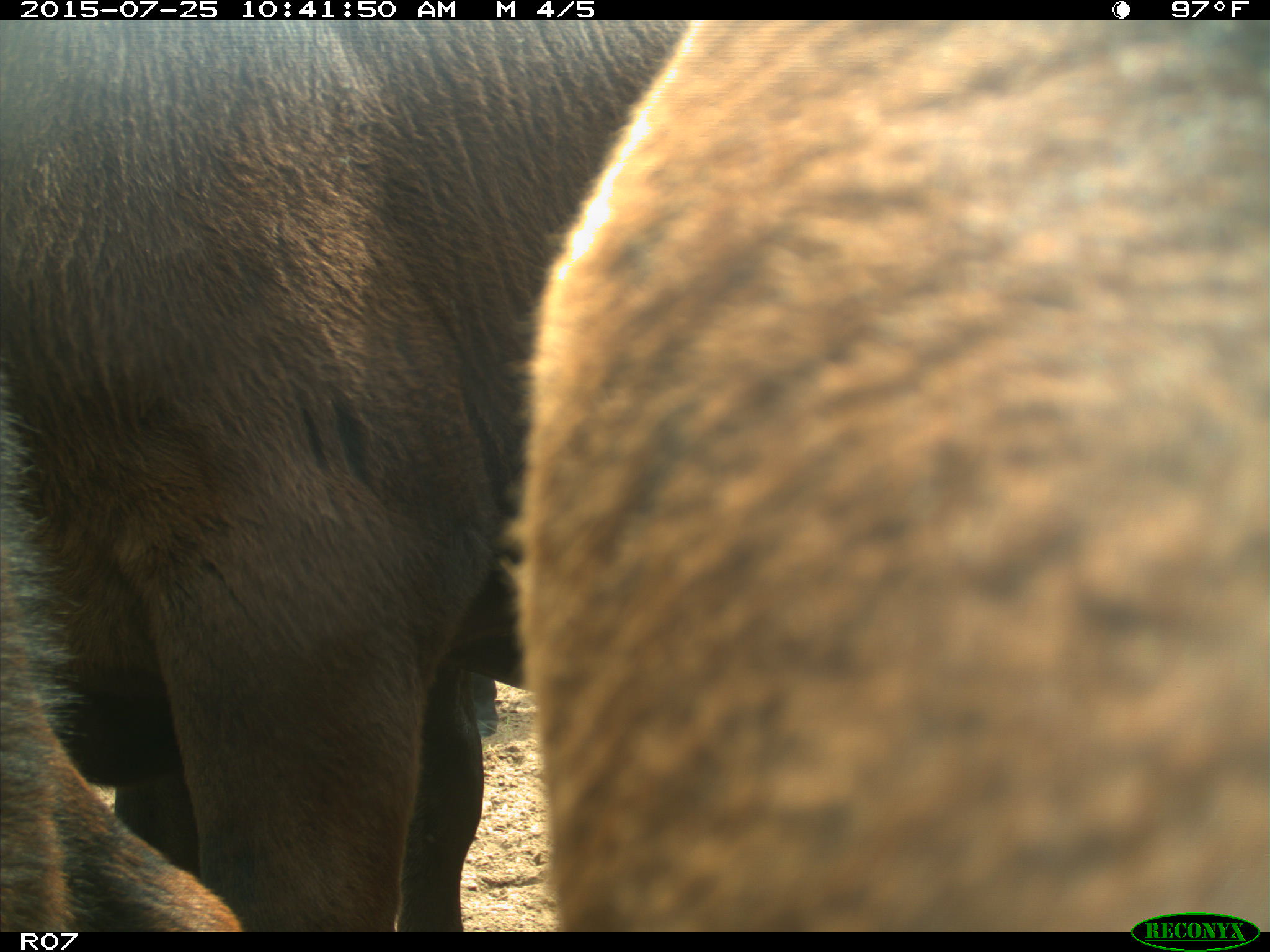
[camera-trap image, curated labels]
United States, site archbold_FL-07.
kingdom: Animalia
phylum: Chordata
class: Mammalia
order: Artiodactyla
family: Bovidae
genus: Bos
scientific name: Bos taurus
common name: domestic cow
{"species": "Bos taurus (domestic cow)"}